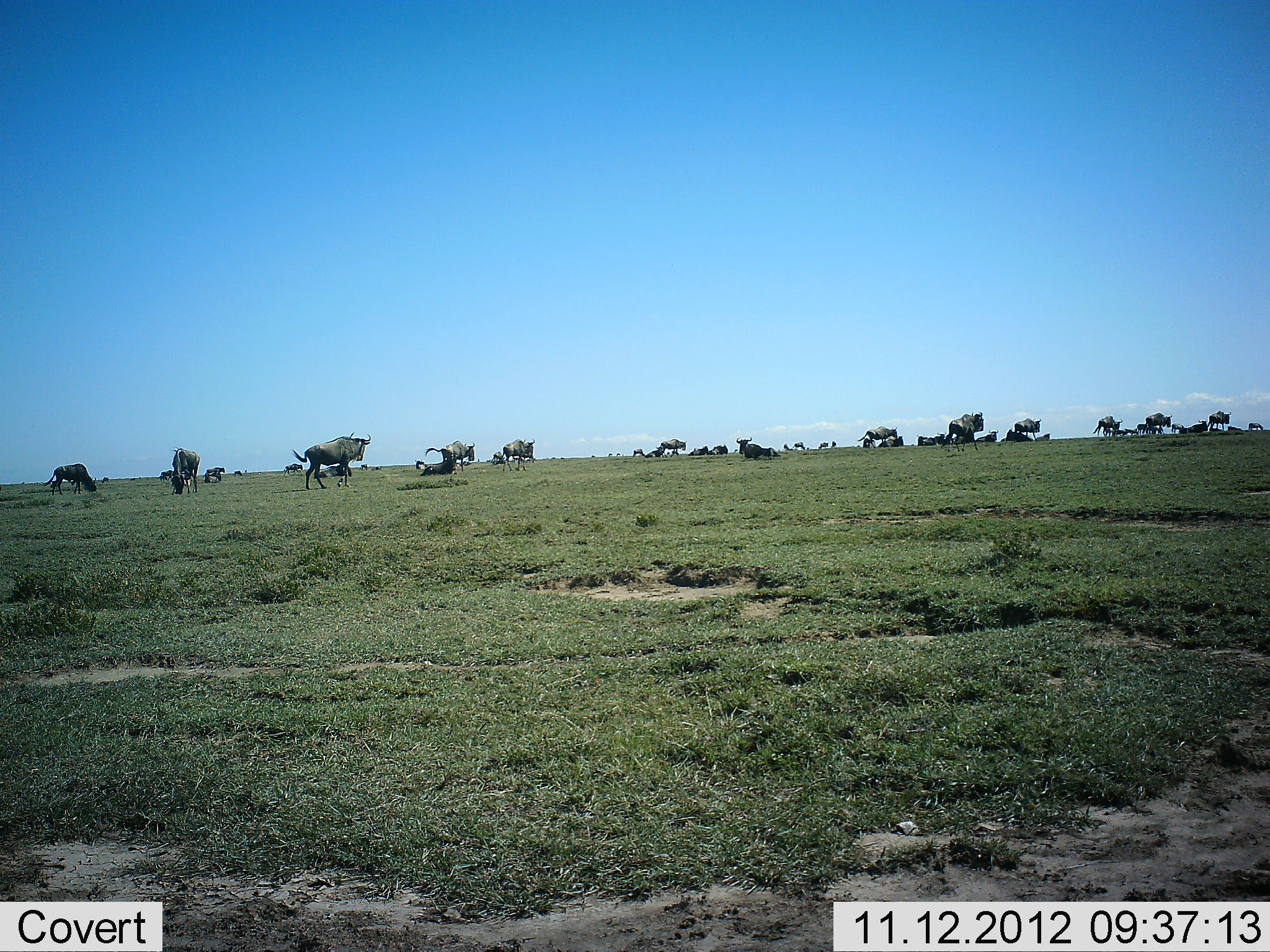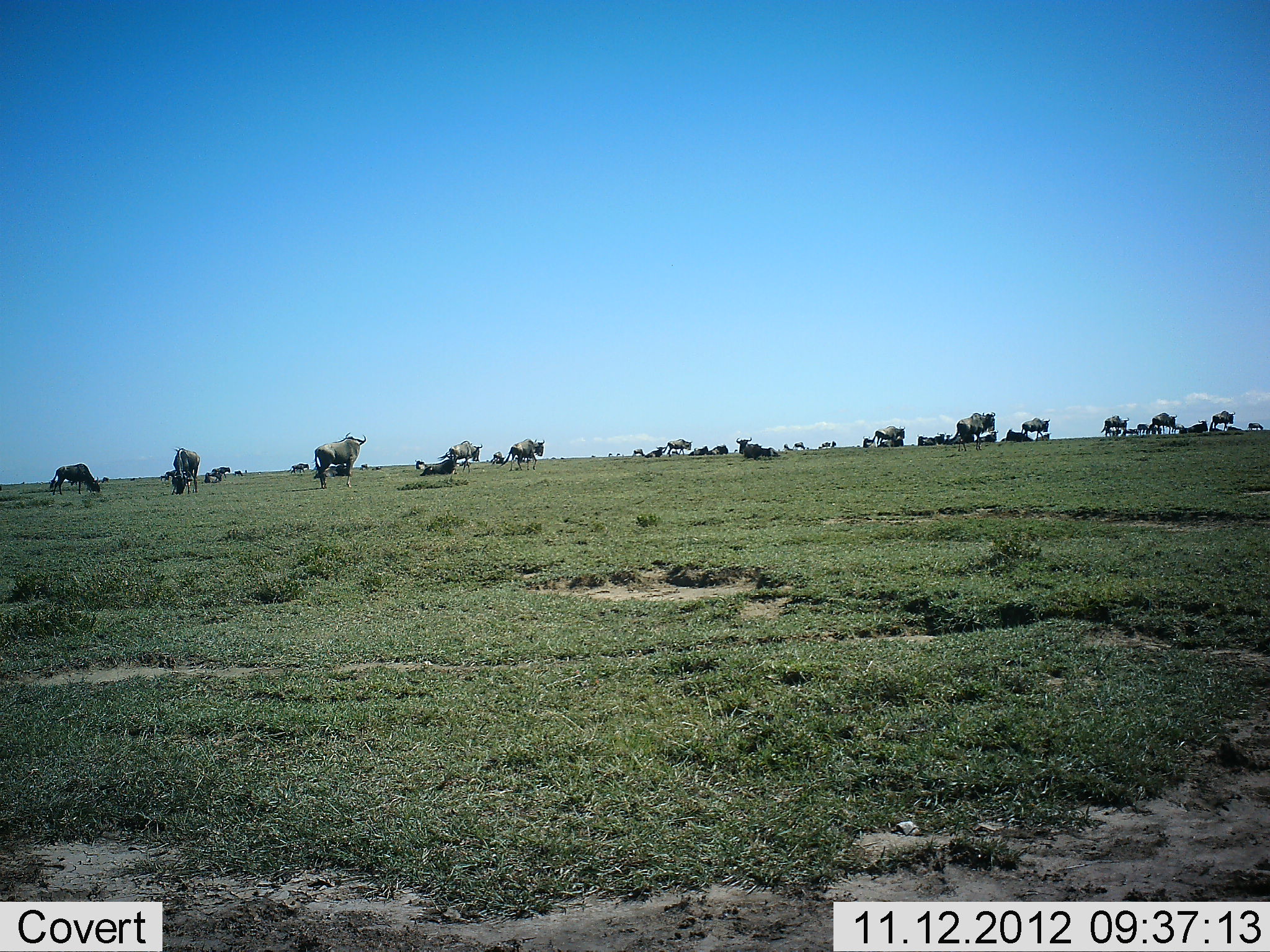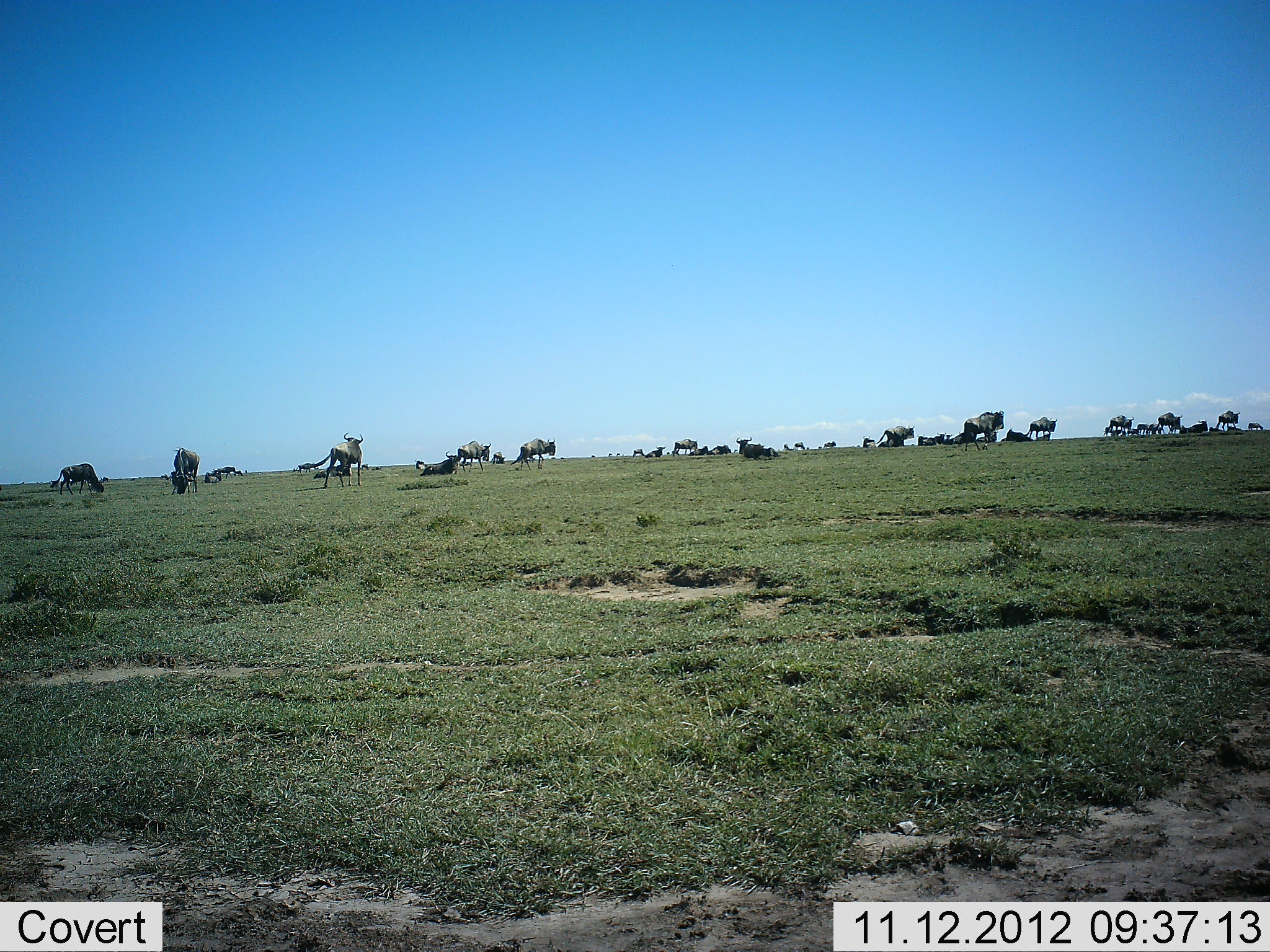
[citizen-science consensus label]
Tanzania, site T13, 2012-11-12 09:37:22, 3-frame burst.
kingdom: Animalia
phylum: Chordata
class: Mammalia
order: Artiodactyla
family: Bovidae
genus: Connochaetes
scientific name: Connochaetes taurinus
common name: blue wildebeest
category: wildebeest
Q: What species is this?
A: Wildebeest (blue wildebeest) (Connochaetes taurinus).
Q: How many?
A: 11-50.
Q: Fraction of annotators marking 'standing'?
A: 30%.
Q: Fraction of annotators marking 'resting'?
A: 40%.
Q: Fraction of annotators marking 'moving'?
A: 80%.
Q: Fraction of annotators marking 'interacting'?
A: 0%.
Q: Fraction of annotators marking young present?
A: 0%.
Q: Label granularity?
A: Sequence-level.